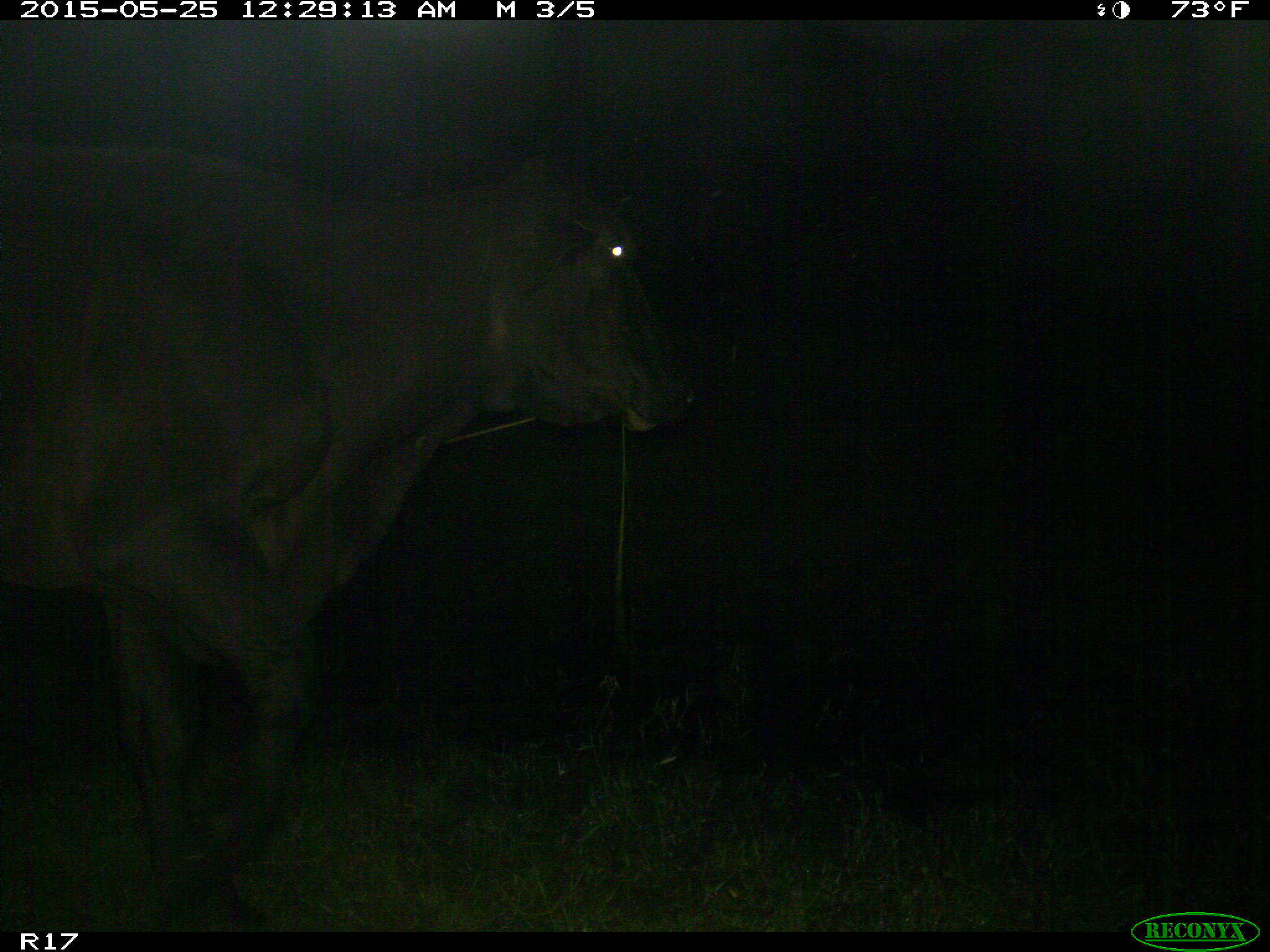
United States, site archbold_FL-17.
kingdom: Animalia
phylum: Chordata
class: Mammalia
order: Artiodactyla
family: Bovidae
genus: Bos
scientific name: Bos taurus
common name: domestic cow